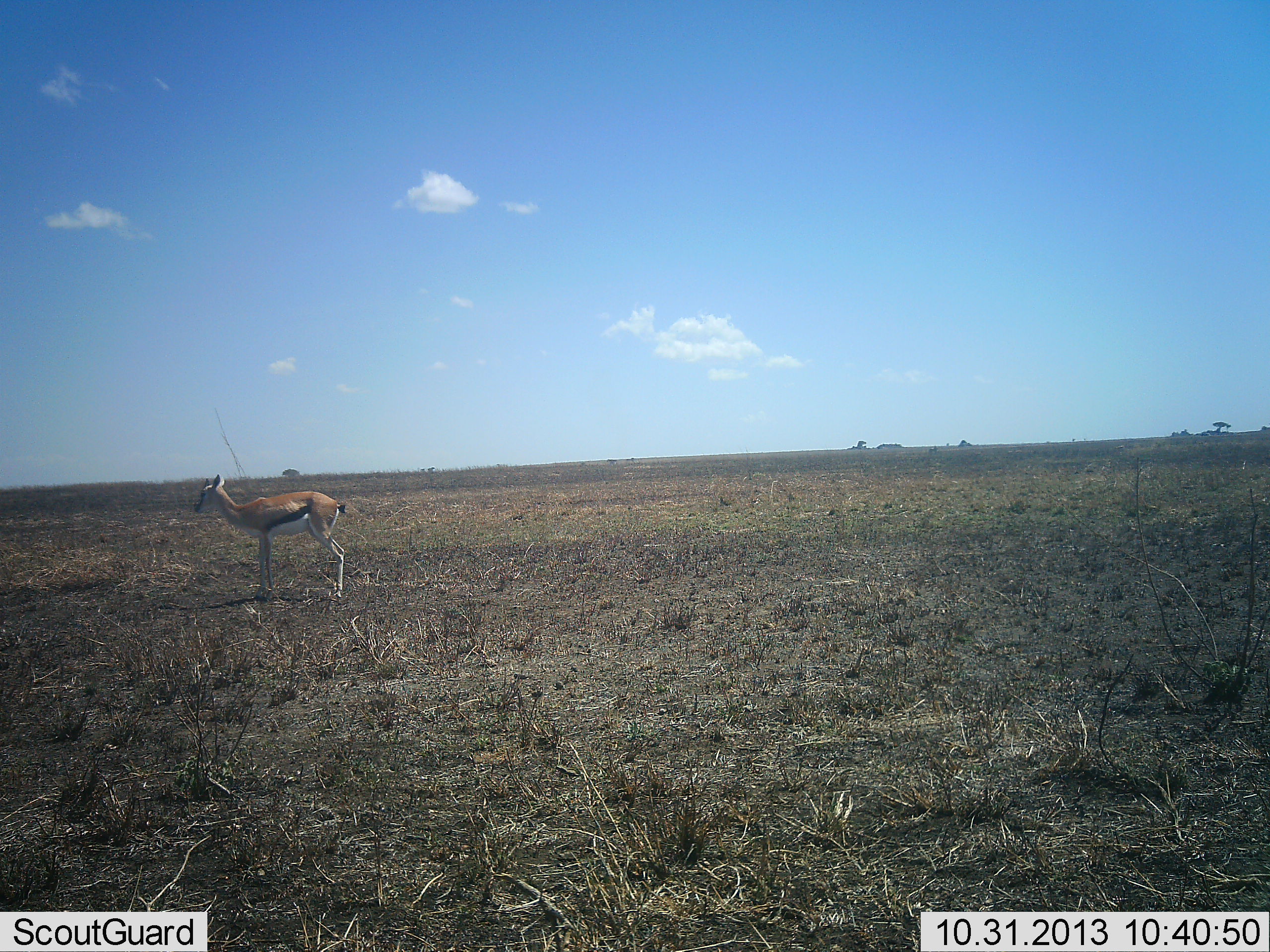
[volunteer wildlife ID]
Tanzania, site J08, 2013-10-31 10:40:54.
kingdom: Animalia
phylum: Chordata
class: Mammalia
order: Artiodactyla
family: Bovidae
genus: Eudorcas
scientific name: Eudorcas thomsonii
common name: thomson's gazelle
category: gazellethomsons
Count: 1.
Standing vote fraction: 100%.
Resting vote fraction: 0%.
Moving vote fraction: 0%.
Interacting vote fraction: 0%.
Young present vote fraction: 3%.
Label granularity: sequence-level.